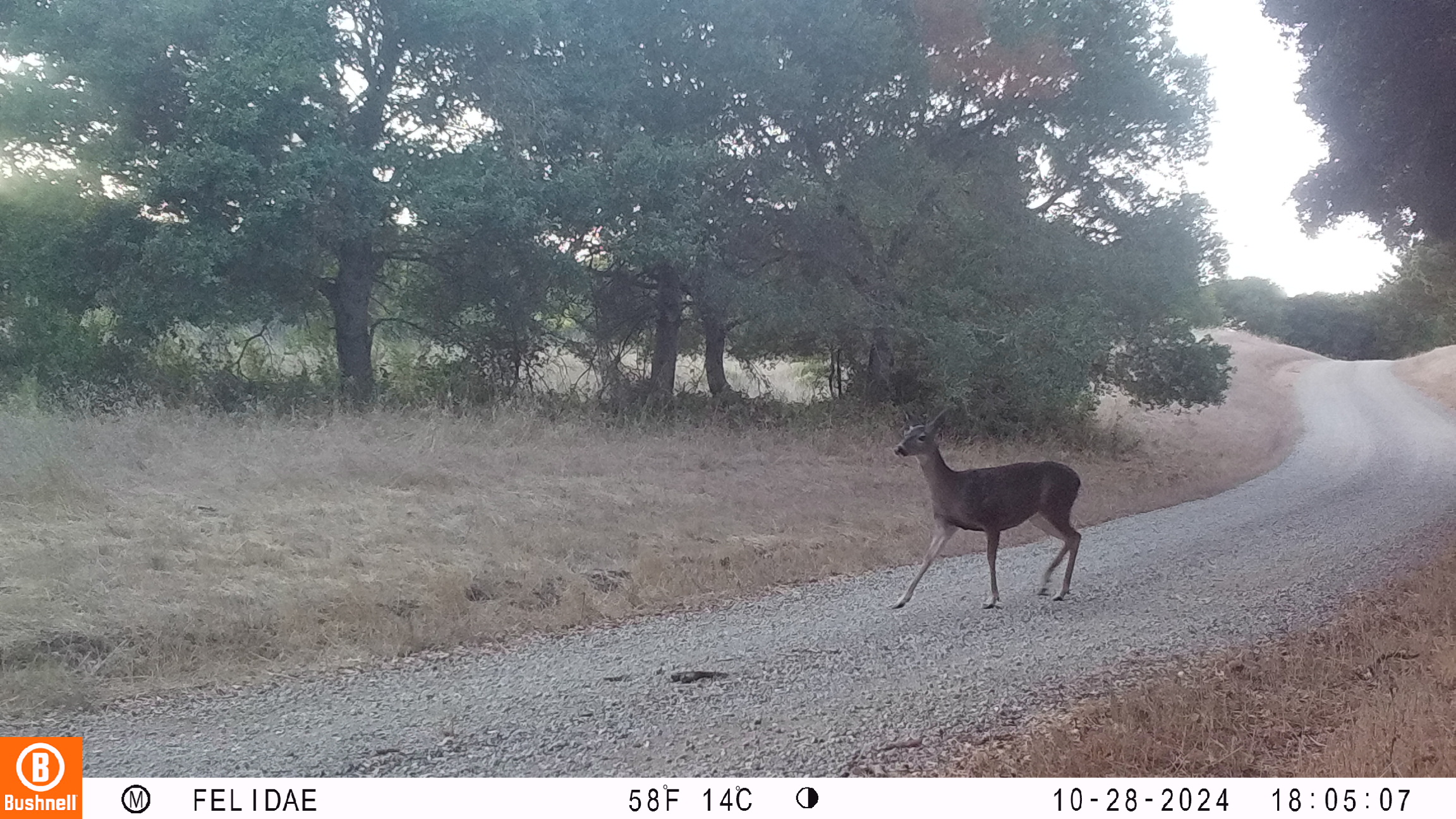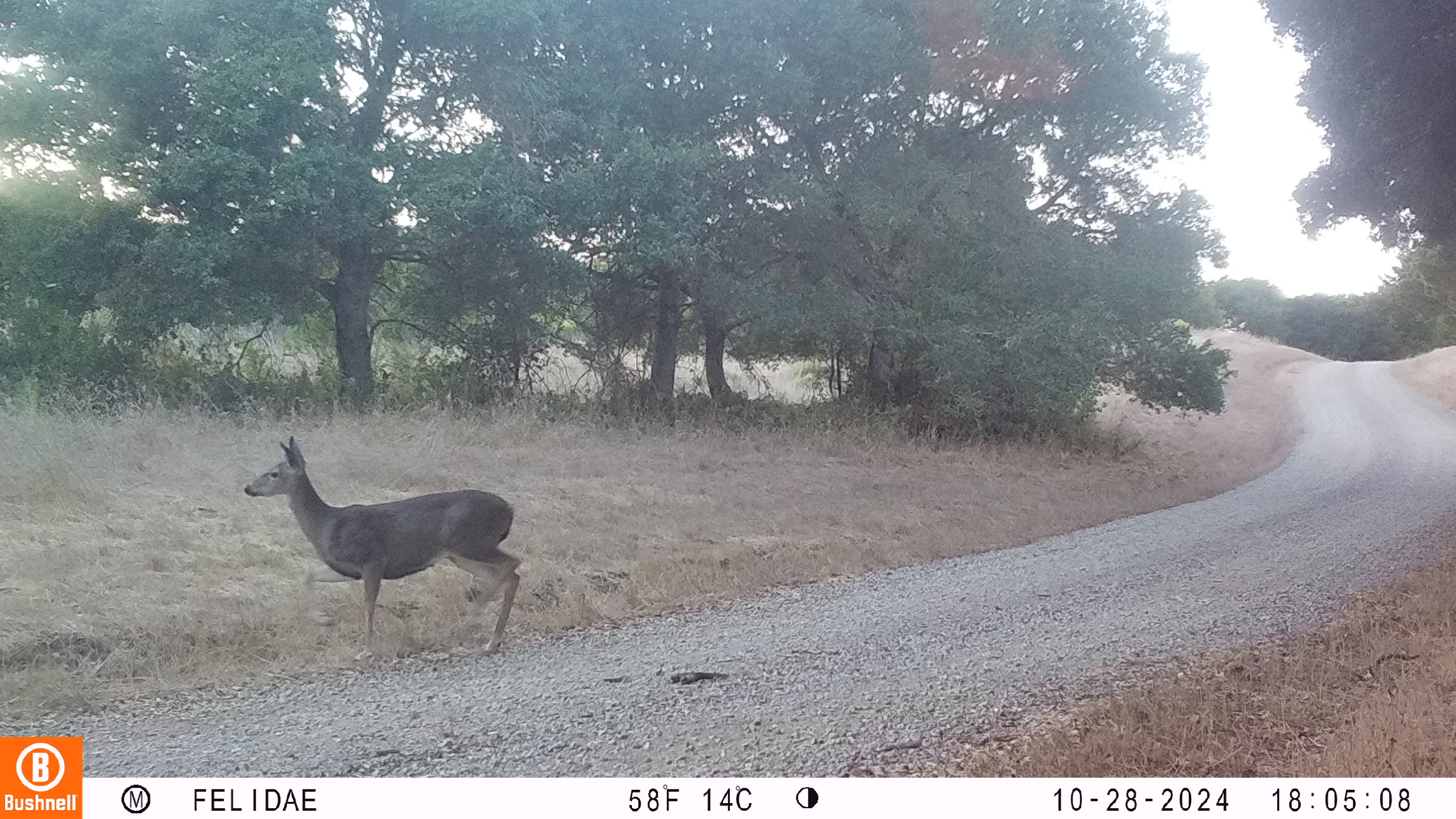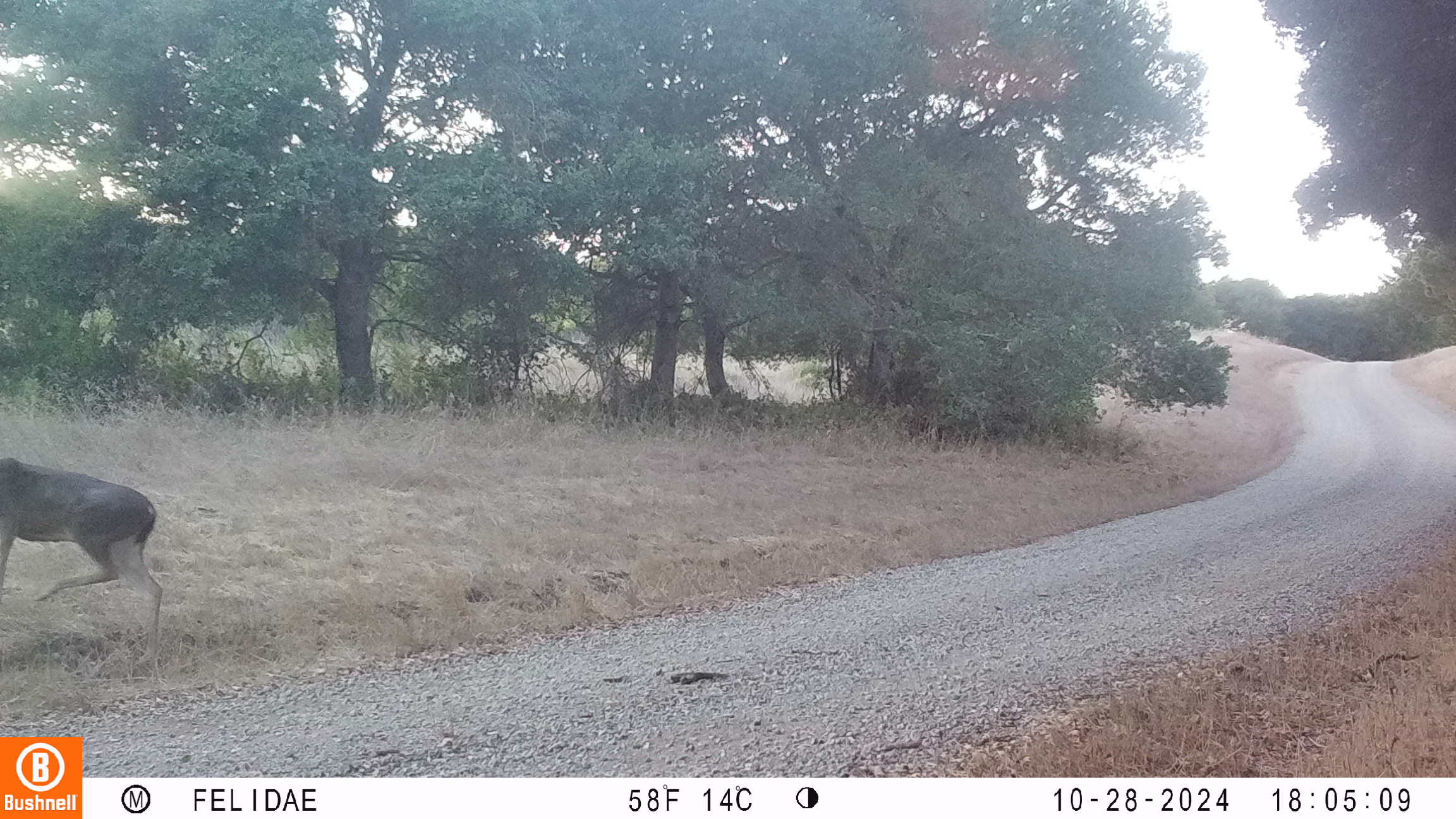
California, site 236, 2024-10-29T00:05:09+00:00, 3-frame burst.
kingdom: Animalia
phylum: Chordata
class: Mammalia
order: Artiodactyla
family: Cervidae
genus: Odocoileus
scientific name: Odocoileus hemionus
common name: mule deer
Mule deer (Odocoileus hemionus).